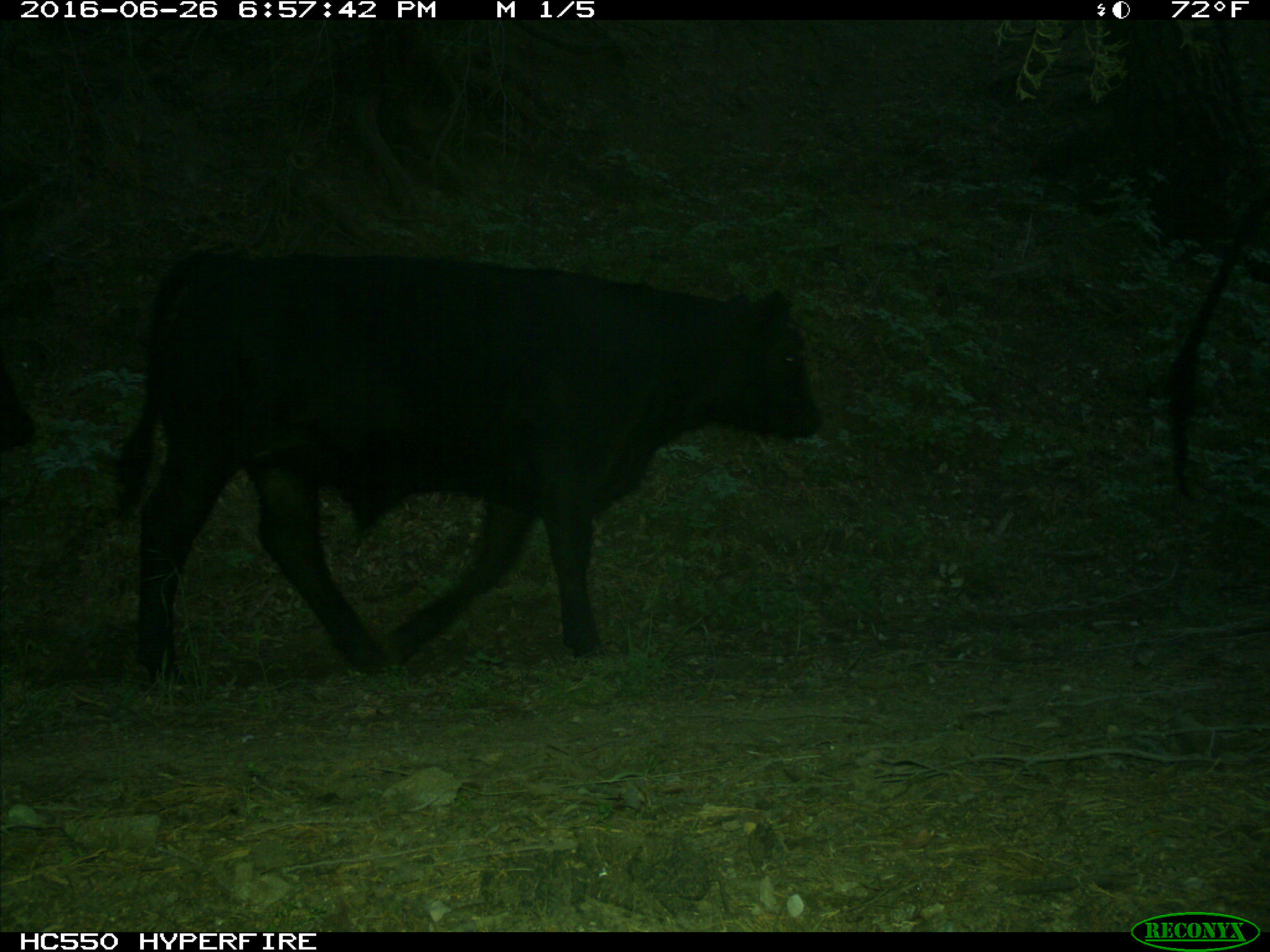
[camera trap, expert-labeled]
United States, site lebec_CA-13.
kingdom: Animalia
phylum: Chordata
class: Mammalia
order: Artiodactyla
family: Bovidae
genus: Bos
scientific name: Bos taurus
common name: domestic cow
Bos taurus (domestic cow).